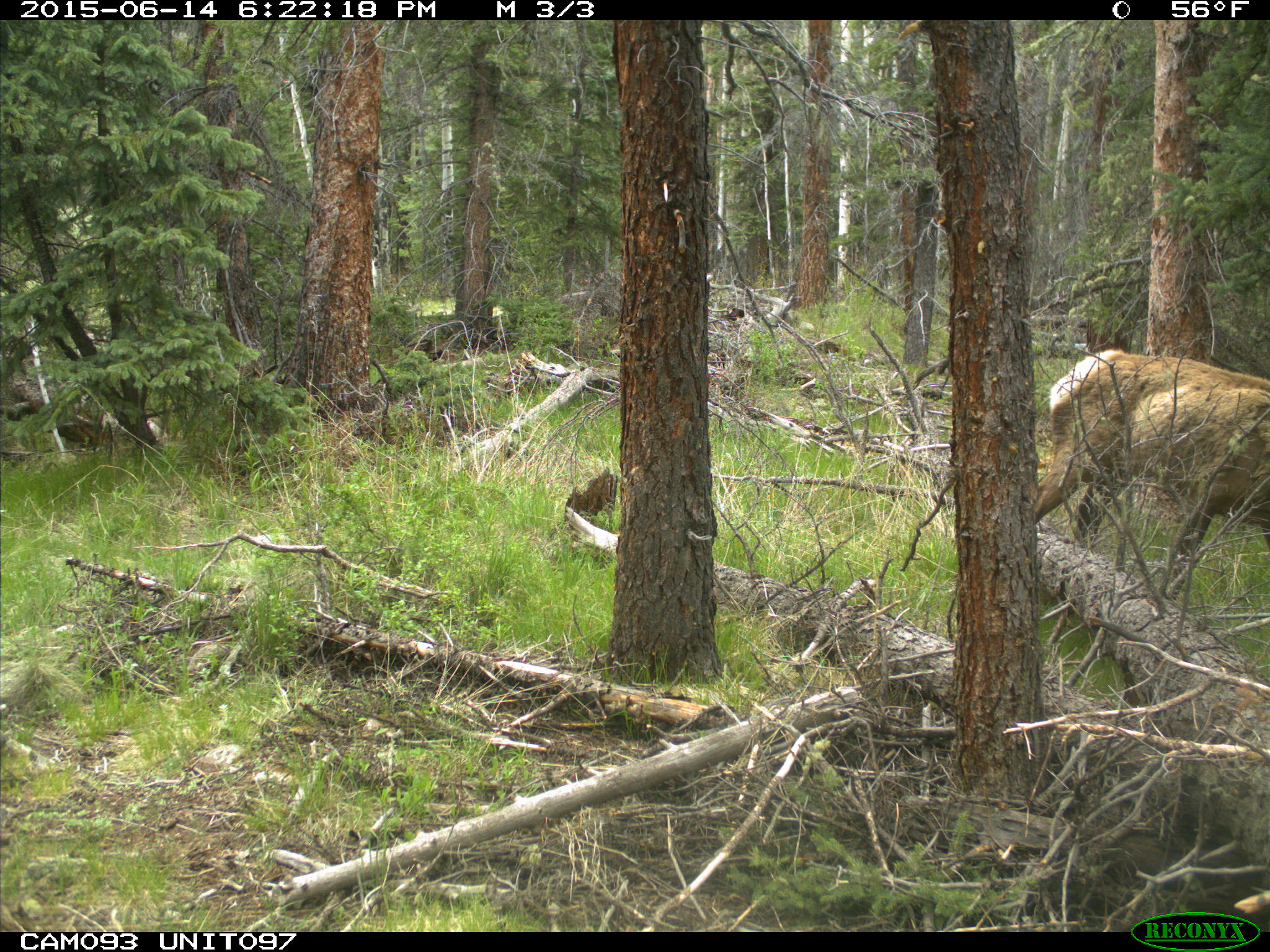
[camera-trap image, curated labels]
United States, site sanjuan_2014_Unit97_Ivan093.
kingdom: Animalia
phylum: Chordata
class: Mammalia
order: Artiodactyla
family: Cervidae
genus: Cervus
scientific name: Cervus elaphus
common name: red deer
Cervus elaphus (red deer).